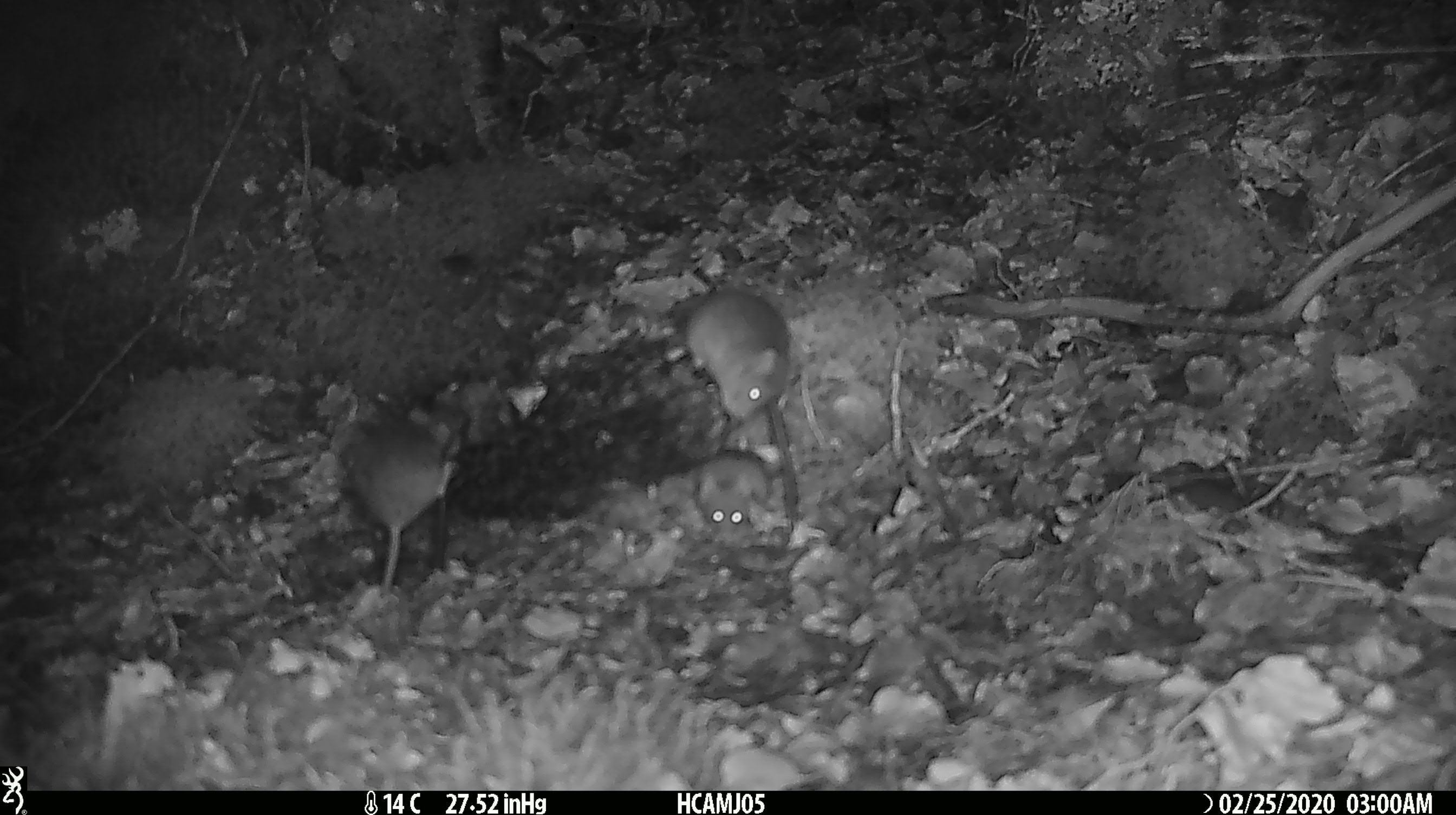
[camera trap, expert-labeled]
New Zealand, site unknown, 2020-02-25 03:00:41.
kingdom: Animalia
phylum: Chordata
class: Mammalia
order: Rodentia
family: Muridae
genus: Mus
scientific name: Mus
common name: mouse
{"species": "mouse (Mus)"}